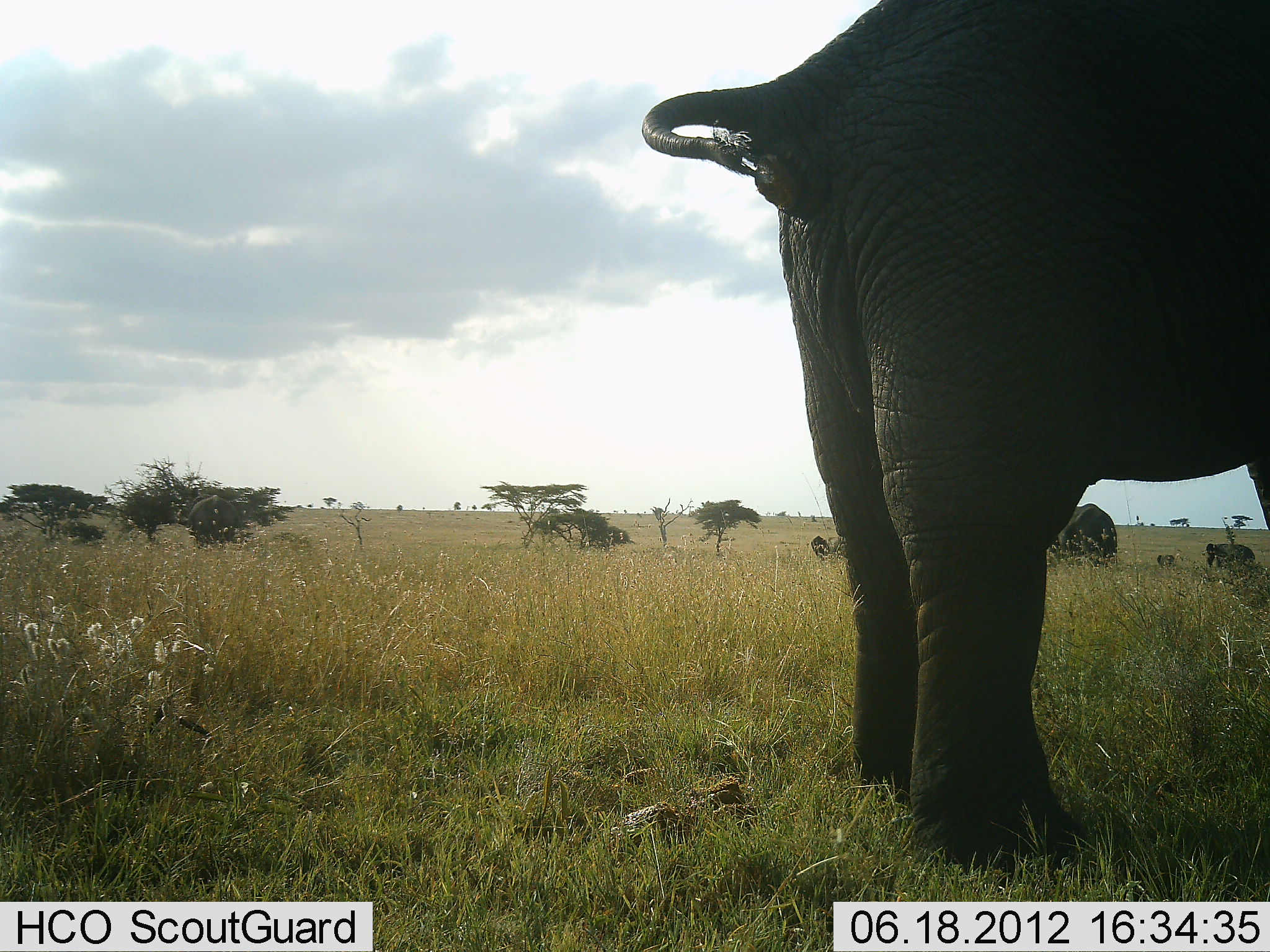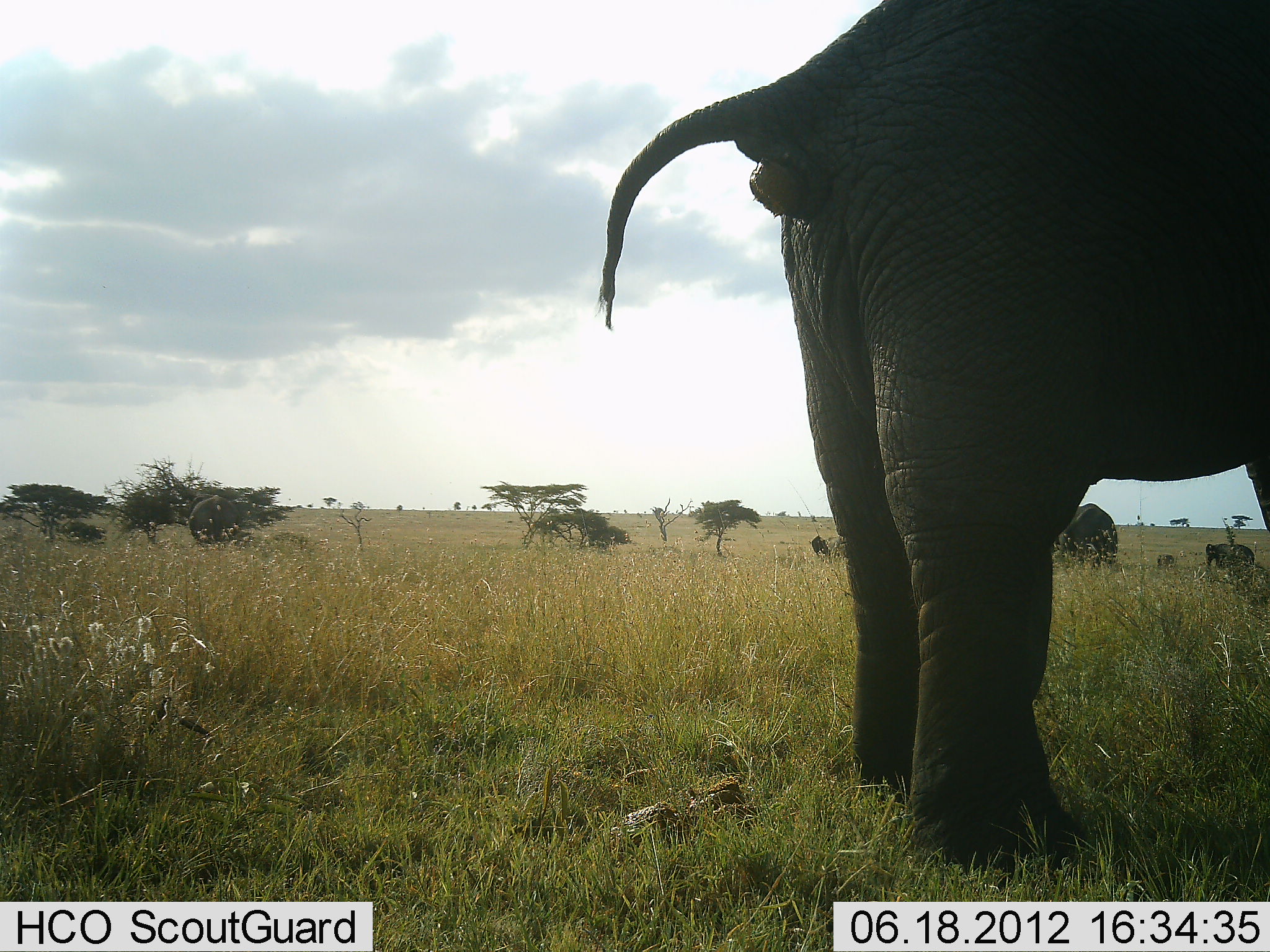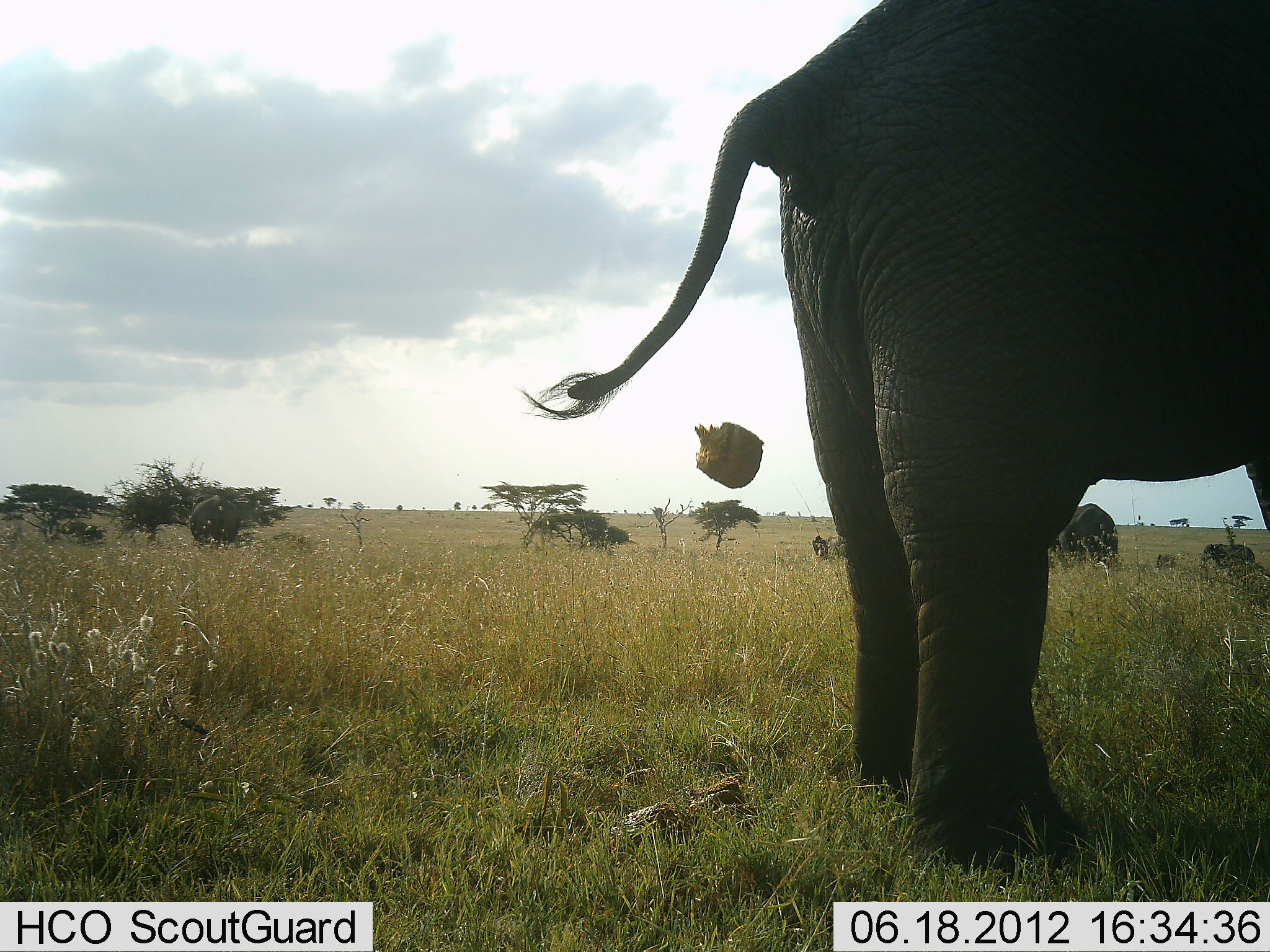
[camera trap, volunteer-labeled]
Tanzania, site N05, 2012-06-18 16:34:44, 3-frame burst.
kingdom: Animalia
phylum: Chordata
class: Mammalia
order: Proboscidea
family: Elephantidae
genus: Loxodonta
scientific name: Loxodonta africana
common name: african bush elephant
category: elephant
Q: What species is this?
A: Elephant (african bush elephant) (Loxodonta africana).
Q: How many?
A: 3.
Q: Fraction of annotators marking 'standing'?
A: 80%.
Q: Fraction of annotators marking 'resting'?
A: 0%.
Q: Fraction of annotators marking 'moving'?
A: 0%.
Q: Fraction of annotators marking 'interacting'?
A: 20%.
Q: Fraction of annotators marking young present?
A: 0%.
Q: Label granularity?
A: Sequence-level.